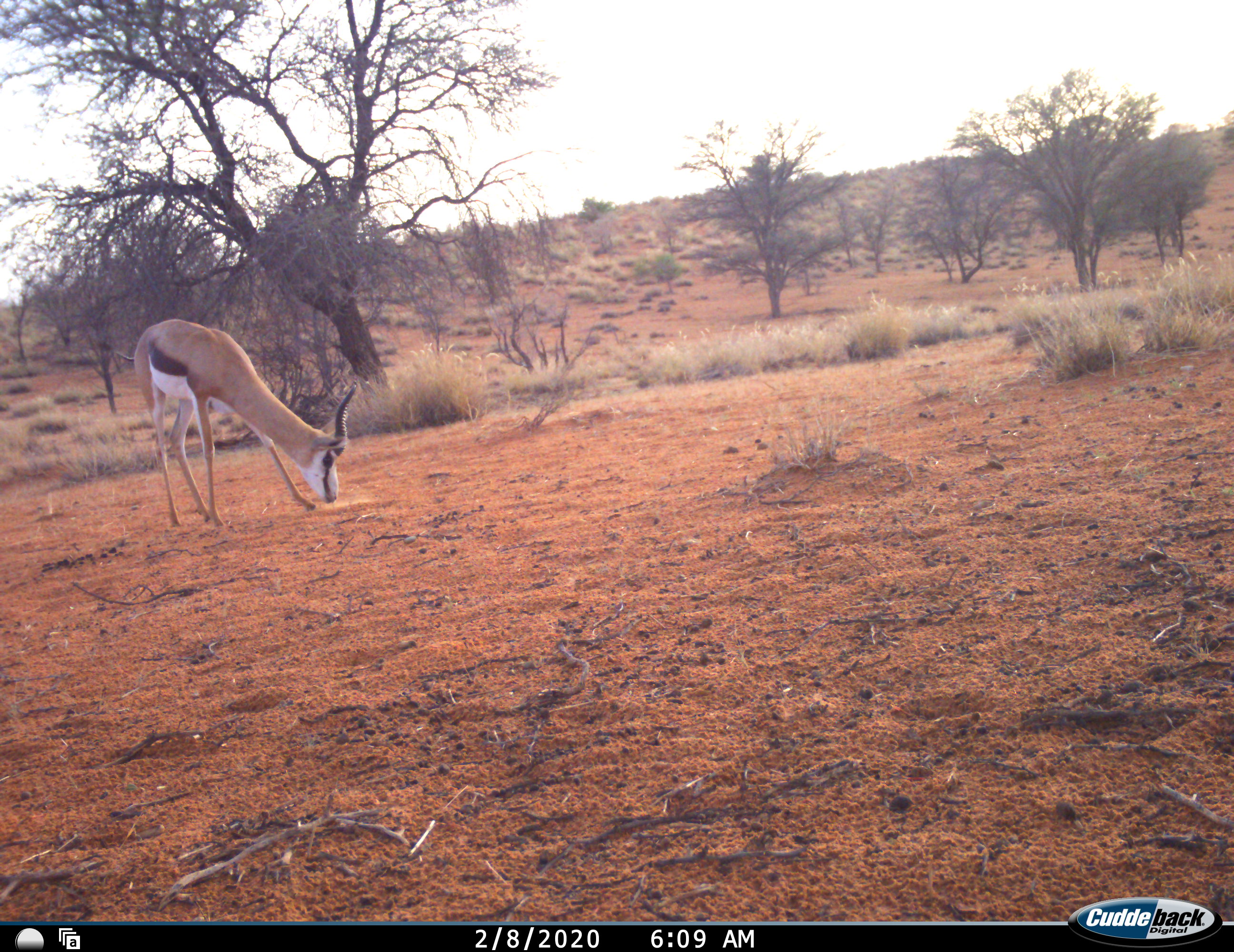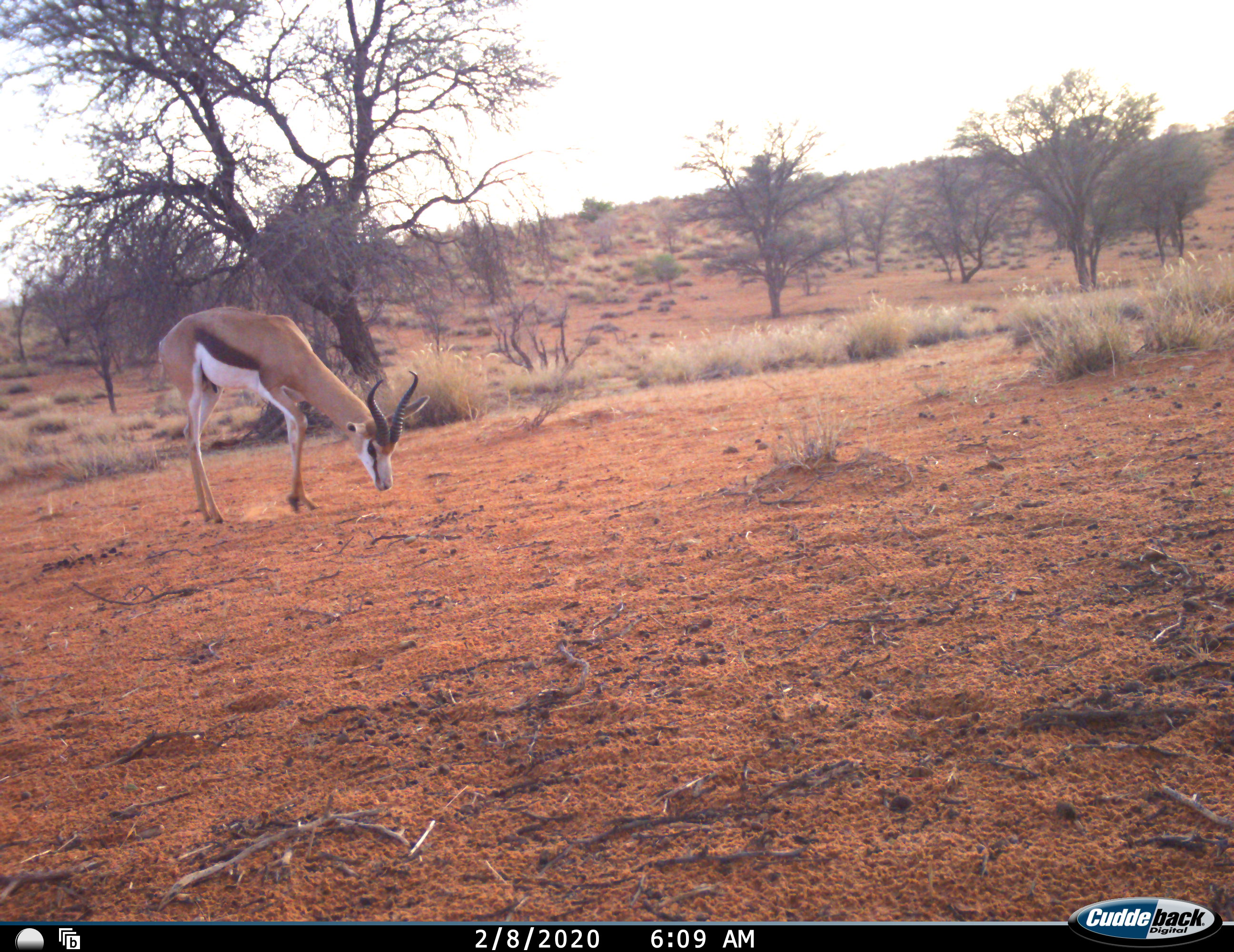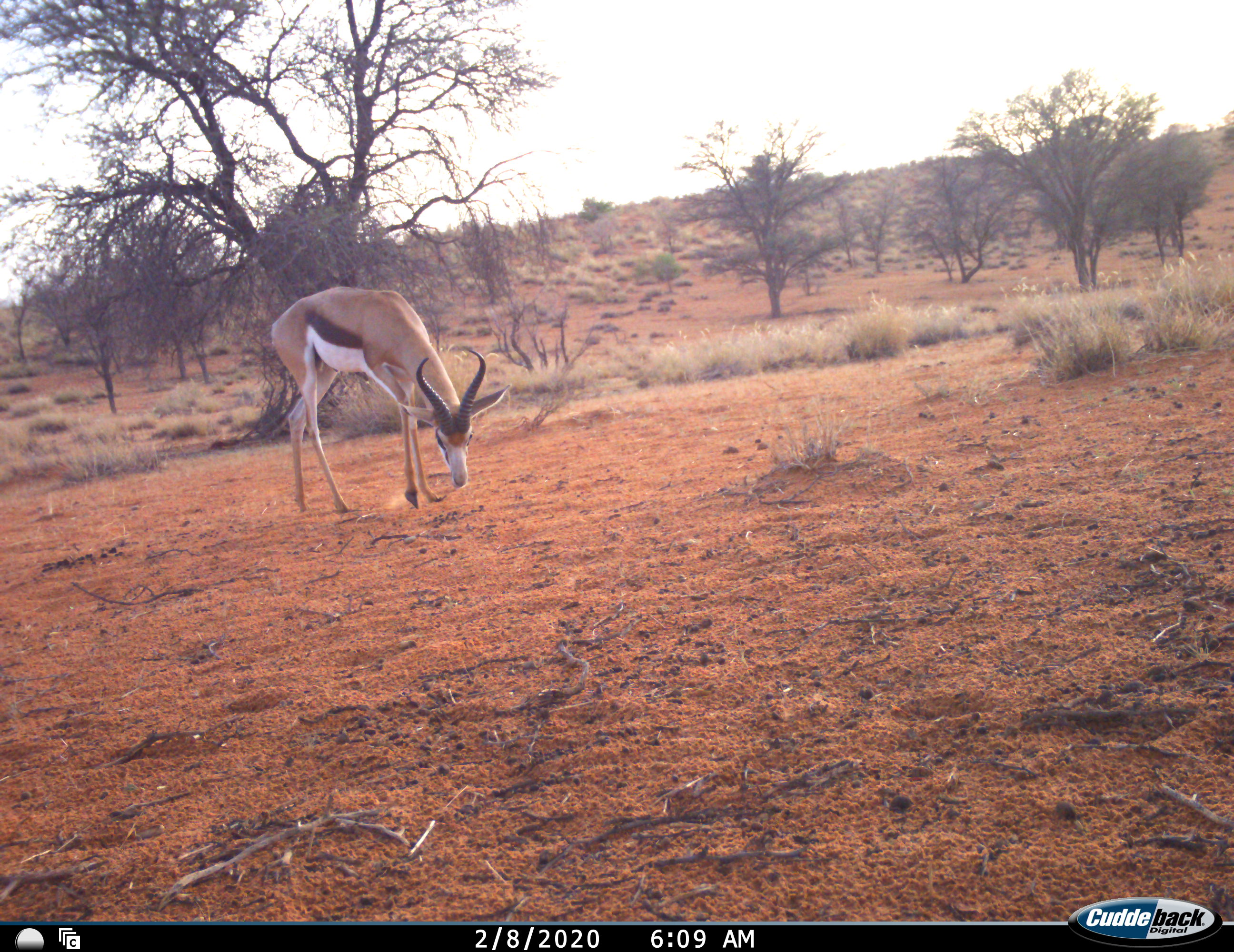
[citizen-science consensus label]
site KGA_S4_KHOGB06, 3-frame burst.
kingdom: Animalia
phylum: Chordata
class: Mammalia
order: Artiodactyla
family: Bovidae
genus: Antidorcas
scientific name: Antidorcas marsupialis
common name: springbok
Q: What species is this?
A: Springbok (Antidorcas marsupialis).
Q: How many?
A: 1.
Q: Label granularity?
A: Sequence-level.